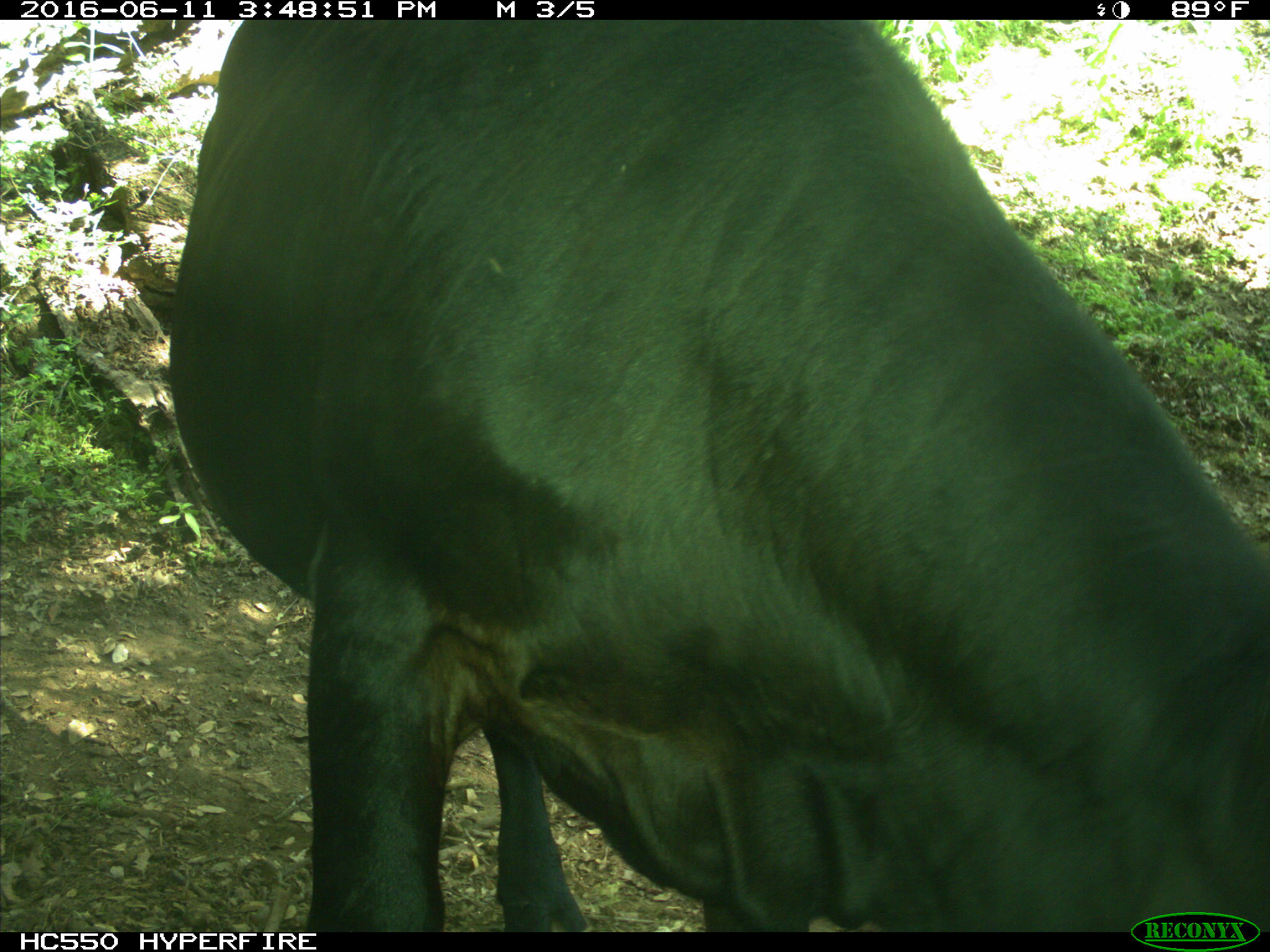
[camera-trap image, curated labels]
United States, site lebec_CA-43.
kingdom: Animalia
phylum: Chordata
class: Mammalia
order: Artiodactyla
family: Bovidae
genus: Bos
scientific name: Bos taurus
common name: domestic cow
Bos taurus (domestic cow).